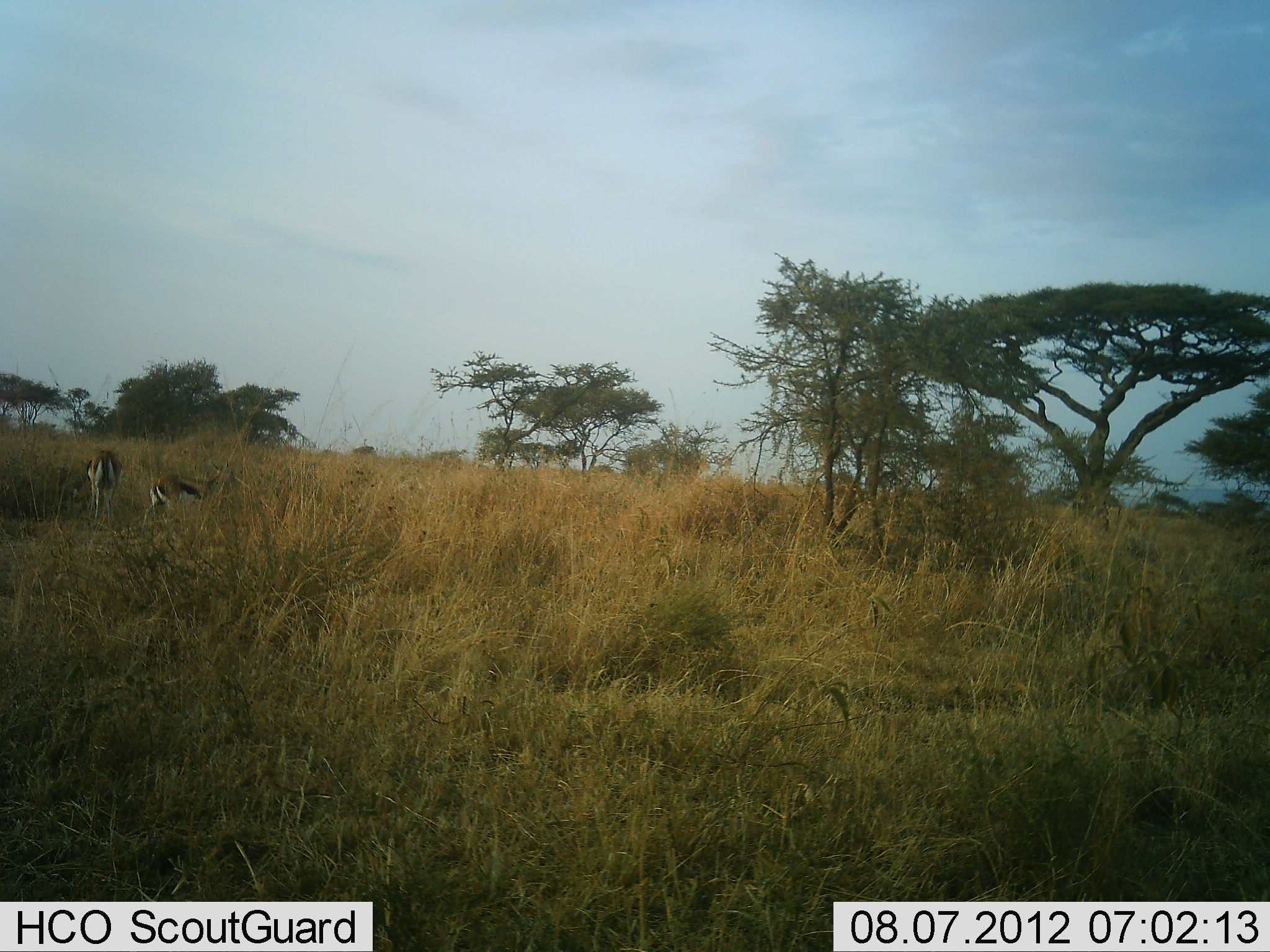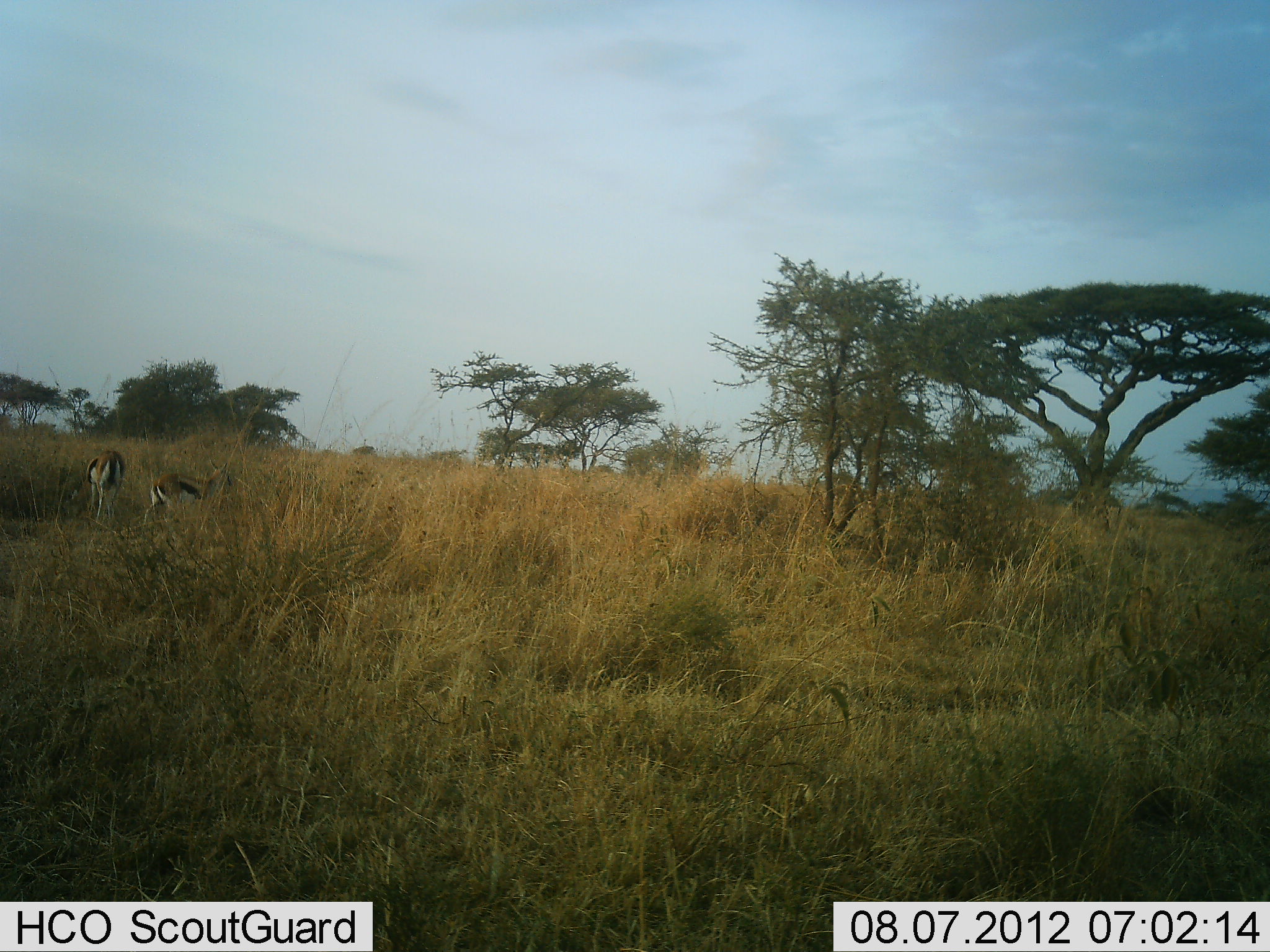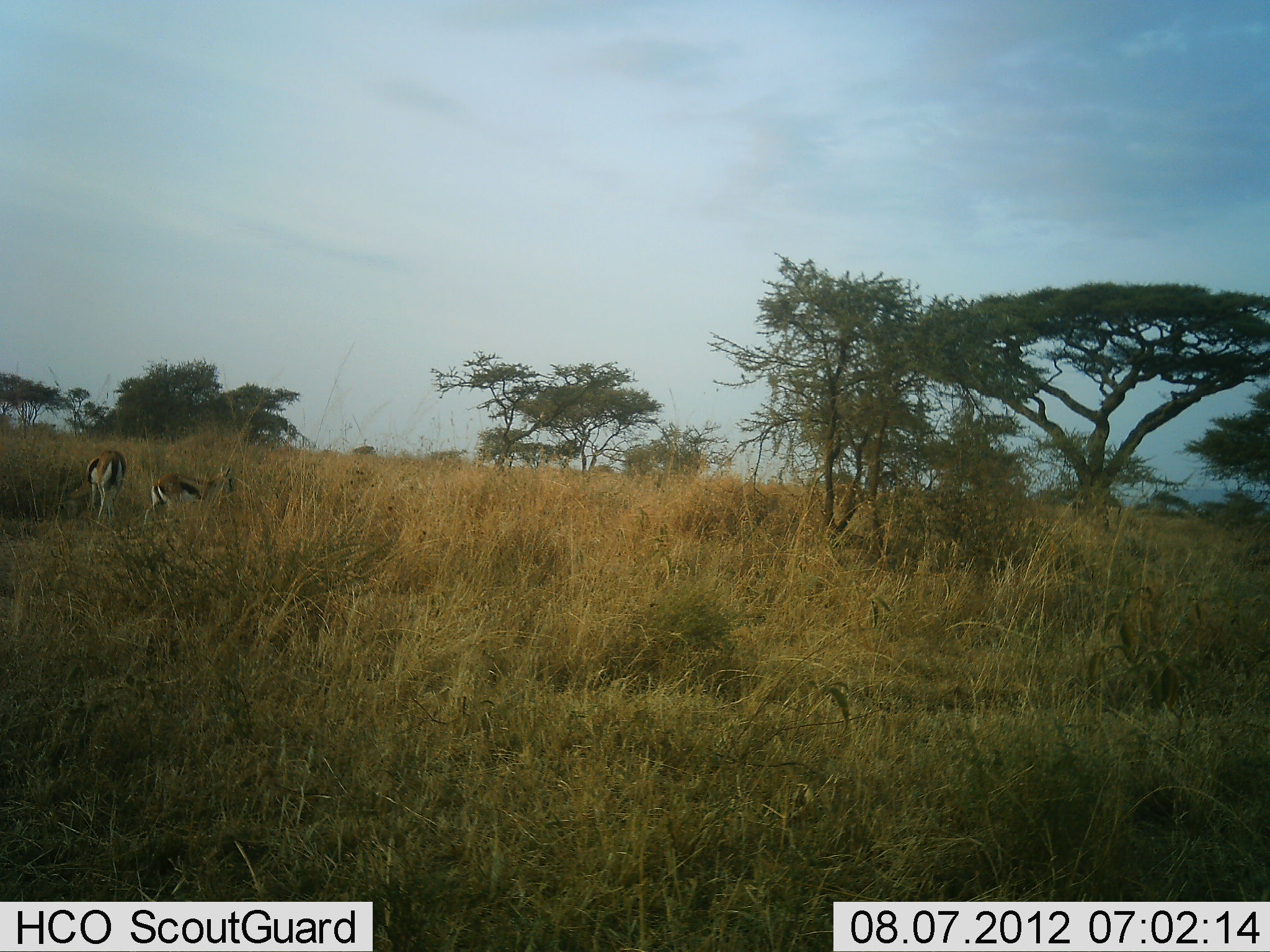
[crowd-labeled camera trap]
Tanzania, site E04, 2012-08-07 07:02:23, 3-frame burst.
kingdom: Animalia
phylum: Chordata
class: Mammalia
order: Artiodactyla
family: Bovidae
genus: Eudorcas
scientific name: Eudorcas thomsonii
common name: thomson's gazelle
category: gazellethomsons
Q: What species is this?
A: Gazellethomsons (thomson's gazelle) (Eudorcas thomsonii).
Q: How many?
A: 2.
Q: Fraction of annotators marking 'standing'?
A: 30%.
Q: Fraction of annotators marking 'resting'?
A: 0%.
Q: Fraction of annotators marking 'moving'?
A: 0%.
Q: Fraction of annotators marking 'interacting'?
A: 0%.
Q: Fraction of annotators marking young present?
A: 0%.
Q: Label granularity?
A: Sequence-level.